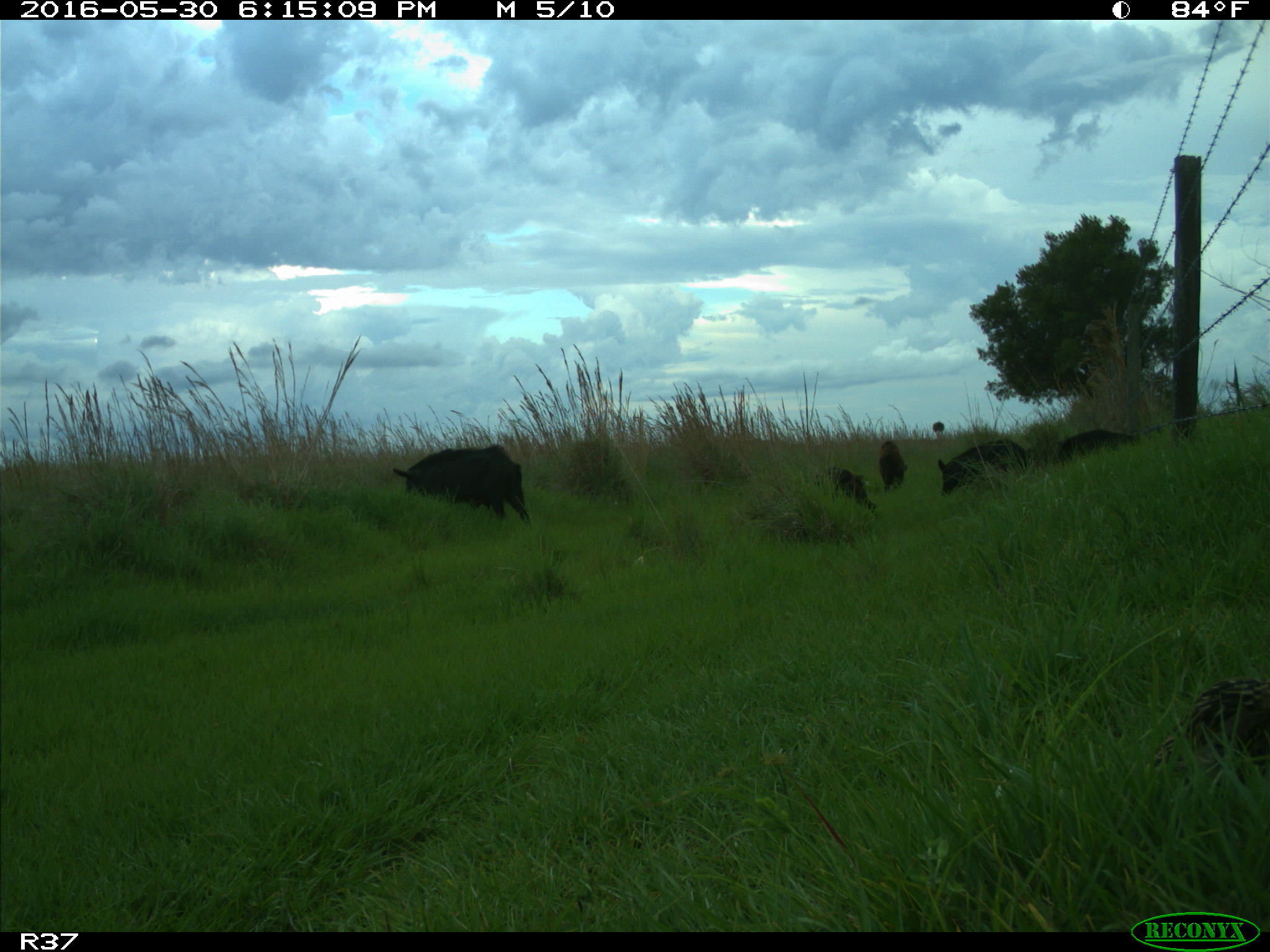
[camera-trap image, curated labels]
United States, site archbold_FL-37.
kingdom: Animalia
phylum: Chordata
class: Mammalia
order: Artiodactyla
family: Suidae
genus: Sus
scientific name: Sus scrofa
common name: wild boar